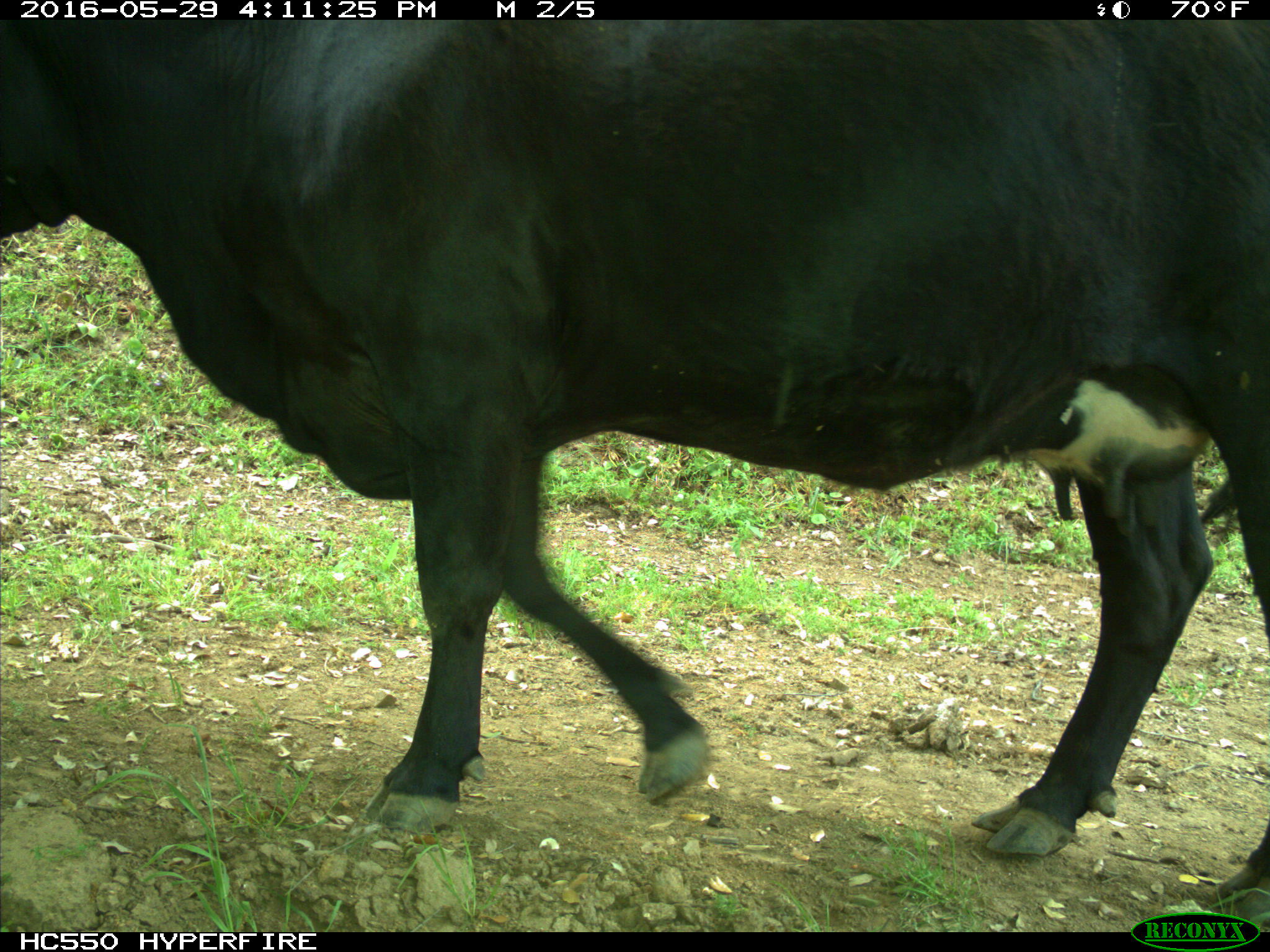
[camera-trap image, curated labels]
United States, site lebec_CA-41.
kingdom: Animalia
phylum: Chordata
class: Mammalia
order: Artiodactyla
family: Bovidae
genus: Bos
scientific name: Bos taurus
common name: domestic cow